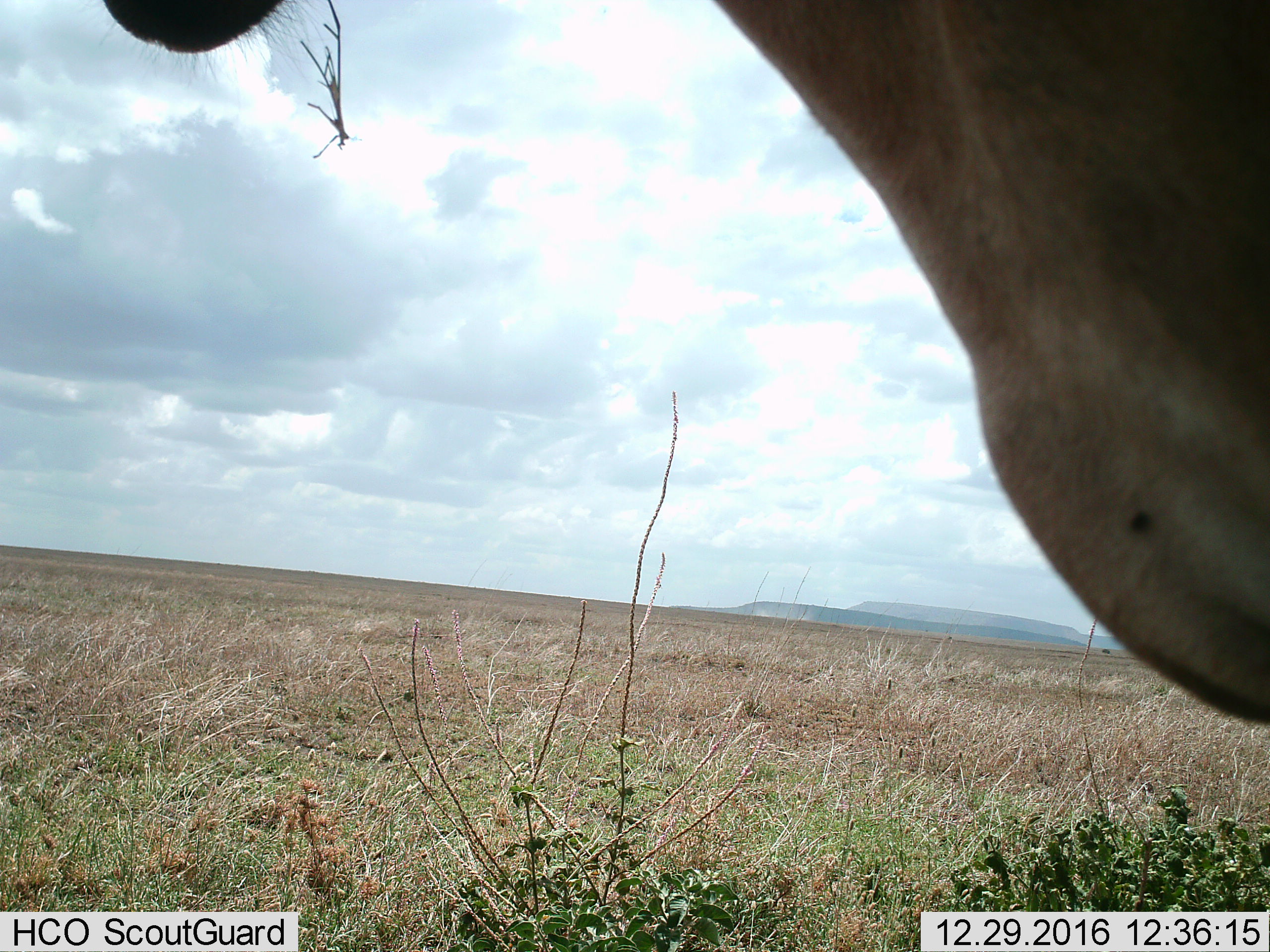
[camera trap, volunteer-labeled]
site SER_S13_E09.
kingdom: Animalia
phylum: Chordata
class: Mammalia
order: Artiodactyla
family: Bovidae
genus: Alcelaphus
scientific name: Alcelaphus buselaphus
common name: hartebeest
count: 1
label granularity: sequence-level